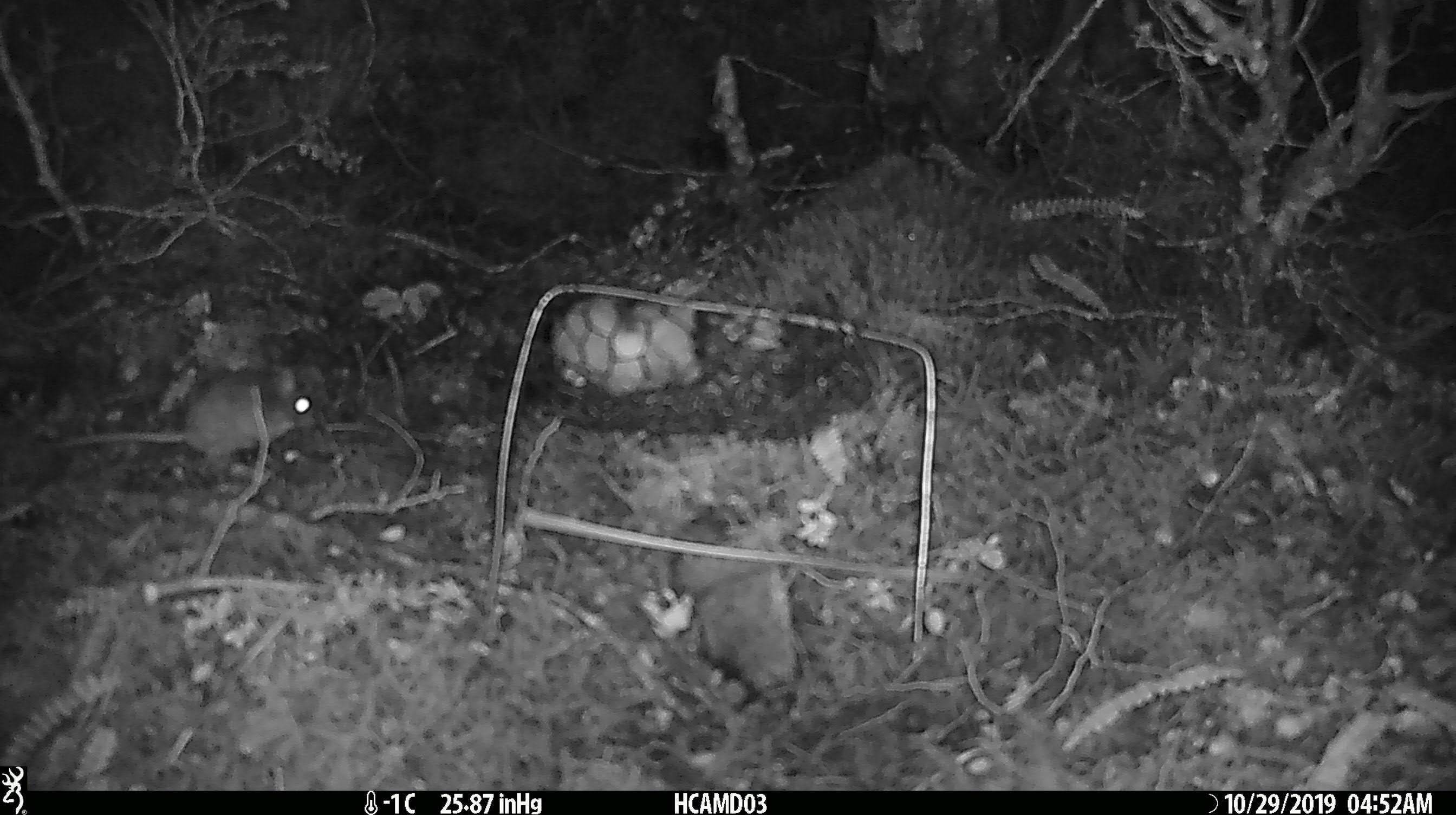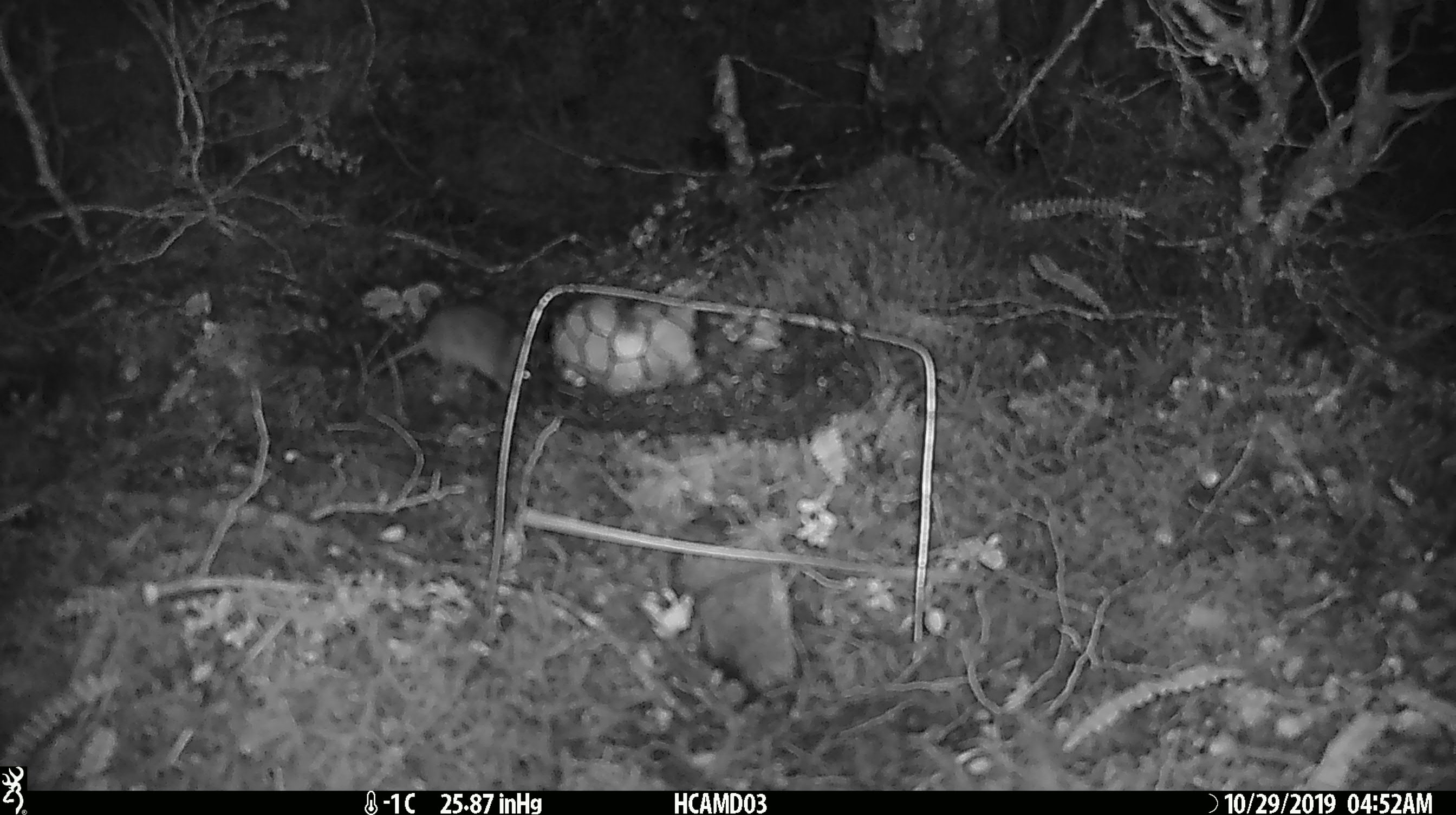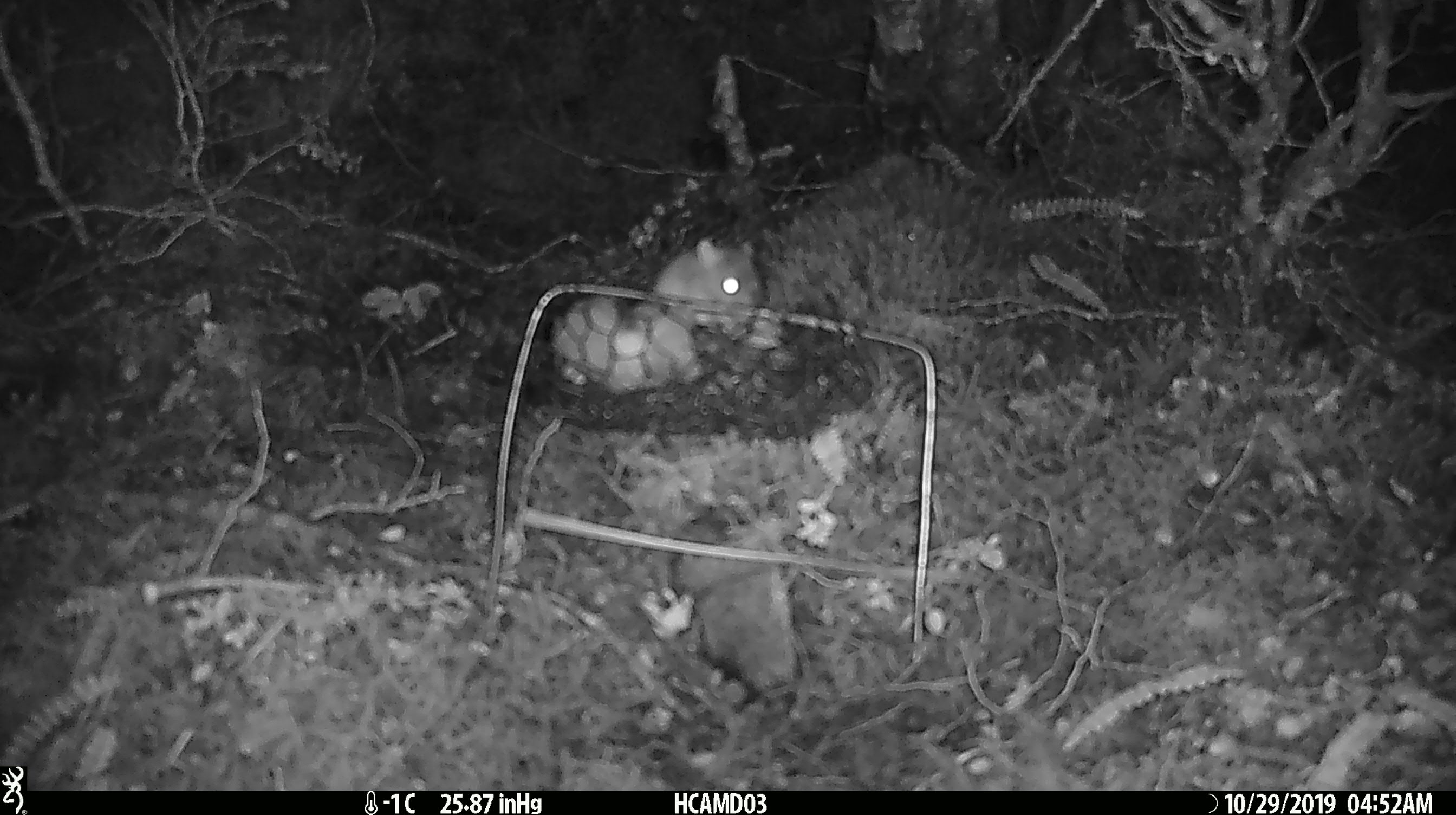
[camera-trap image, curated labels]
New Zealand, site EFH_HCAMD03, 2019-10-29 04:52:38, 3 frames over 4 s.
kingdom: Animalia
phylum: Chordata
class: Mammalia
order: Rodentia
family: Muridae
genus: Mus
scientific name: Mus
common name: mouse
Mouse (Mus).